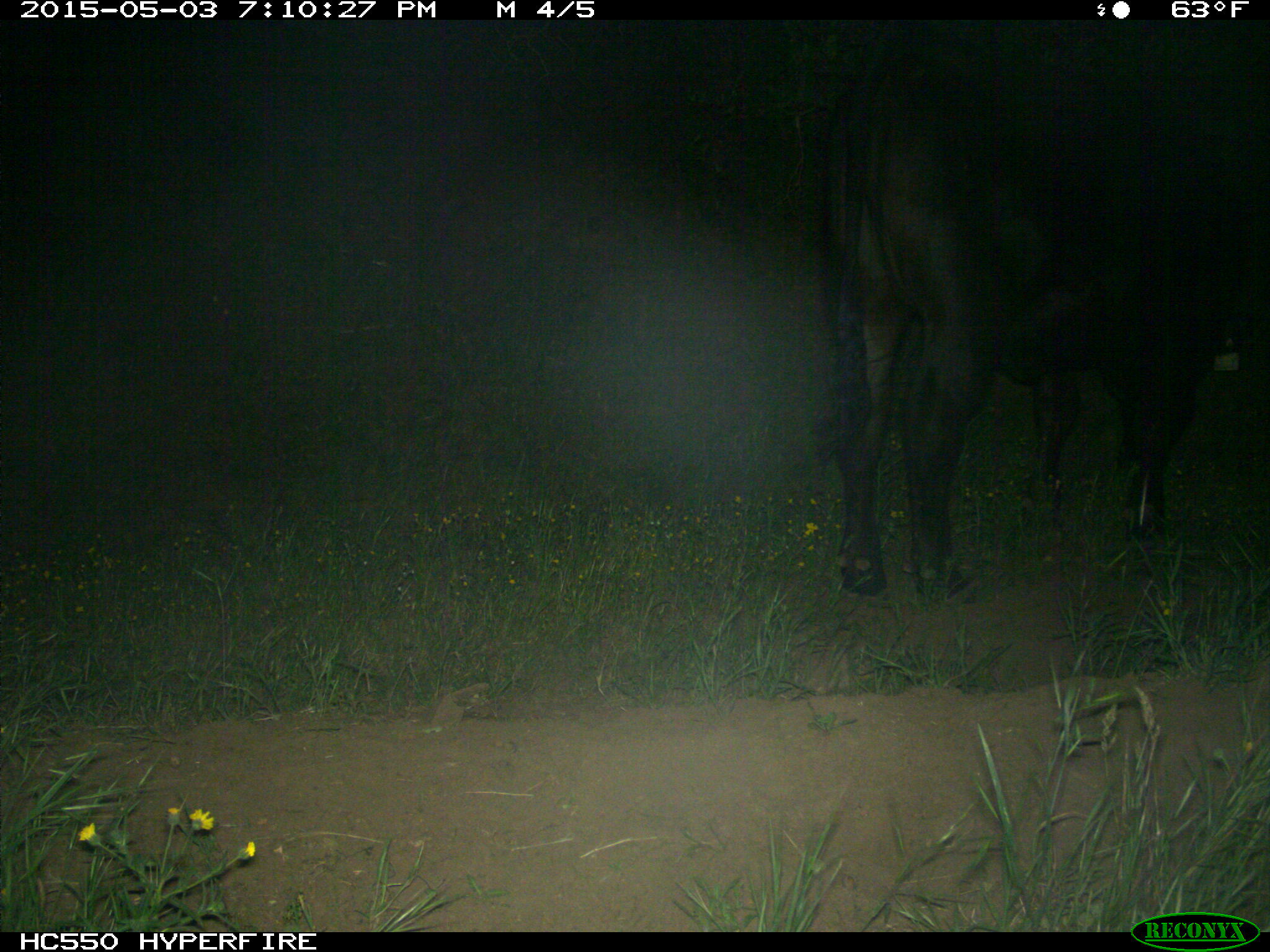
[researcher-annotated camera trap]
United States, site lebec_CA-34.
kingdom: Animalia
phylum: Chordata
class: Mammalia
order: Artiodactyla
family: Bovidae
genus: Bos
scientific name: Bos taurus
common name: domestic cow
Bos taurus (domestic cow).